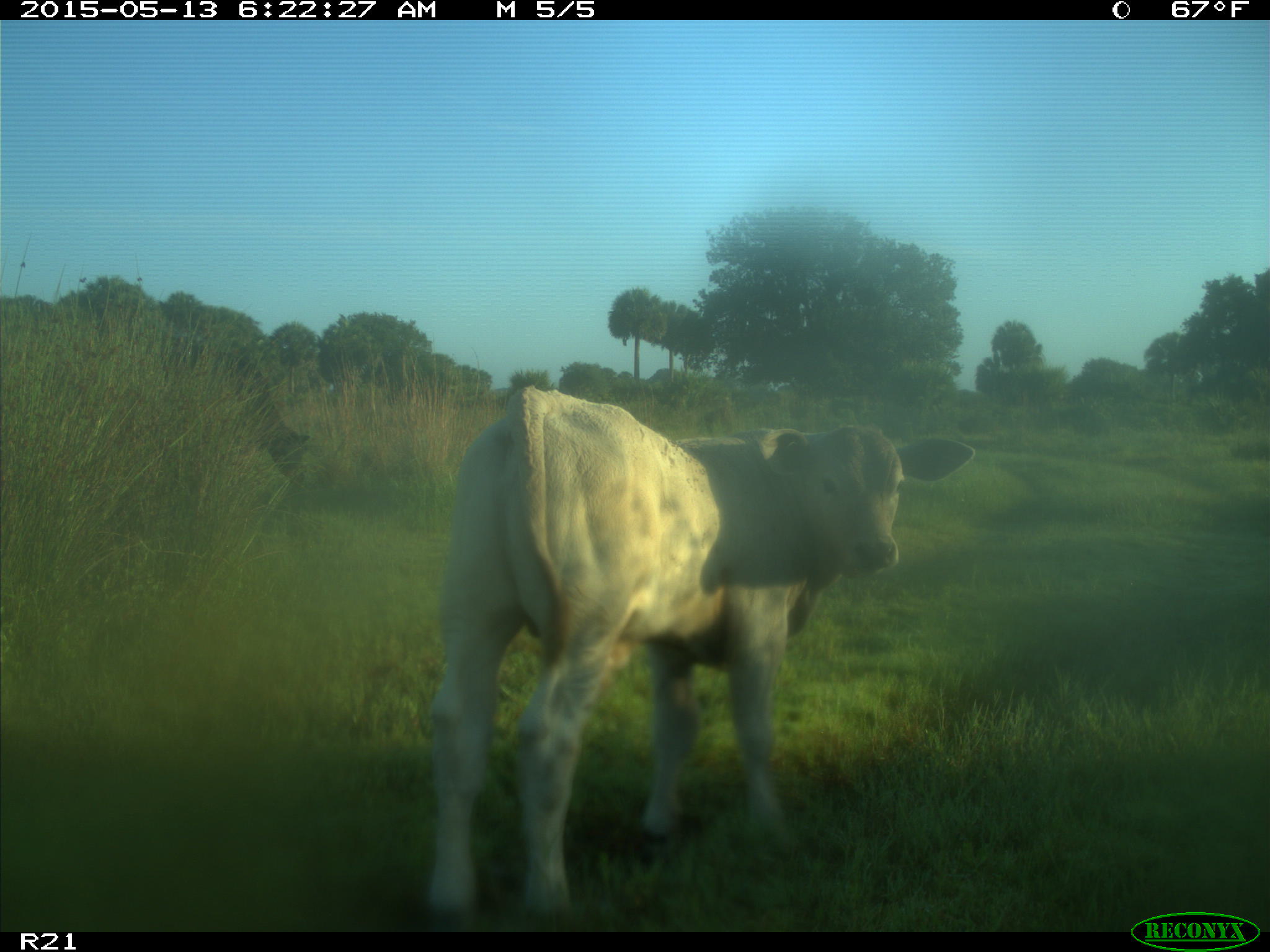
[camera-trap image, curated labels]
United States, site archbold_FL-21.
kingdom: Animalia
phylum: Chordata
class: Mammalia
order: Artiodactyla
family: Bovidae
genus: Bos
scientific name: Bos taurus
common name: domestic cow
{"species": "Bos taurus (domestic cow)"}